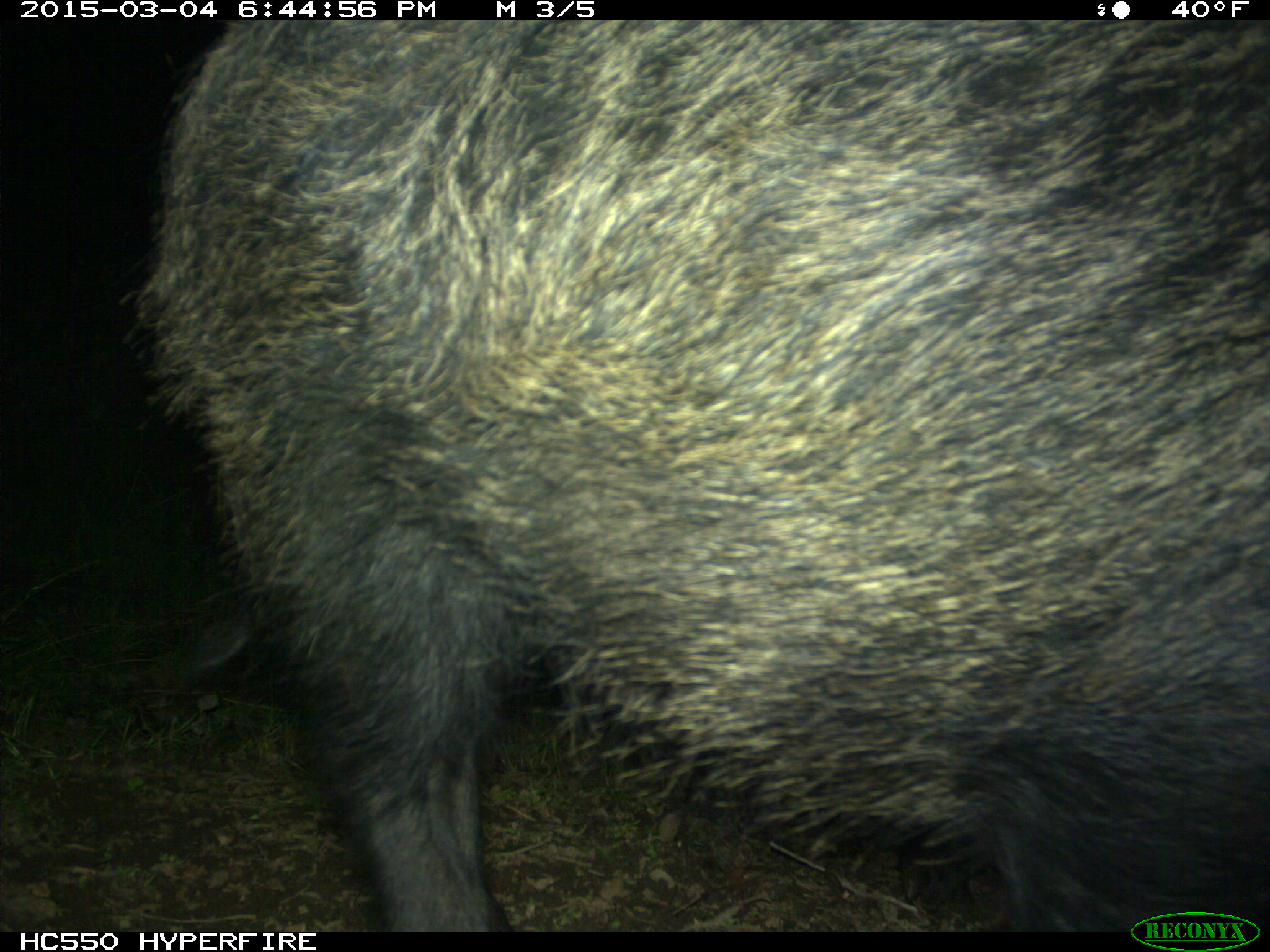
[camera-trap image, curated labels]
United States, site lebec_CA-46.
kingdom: Animalia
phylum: Chordata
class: Mammalia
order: Artiodactyla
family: Suidae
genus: Sus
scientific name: Sus scrofa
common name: wild boar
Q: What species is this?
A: Sus scrofa (wild boar).